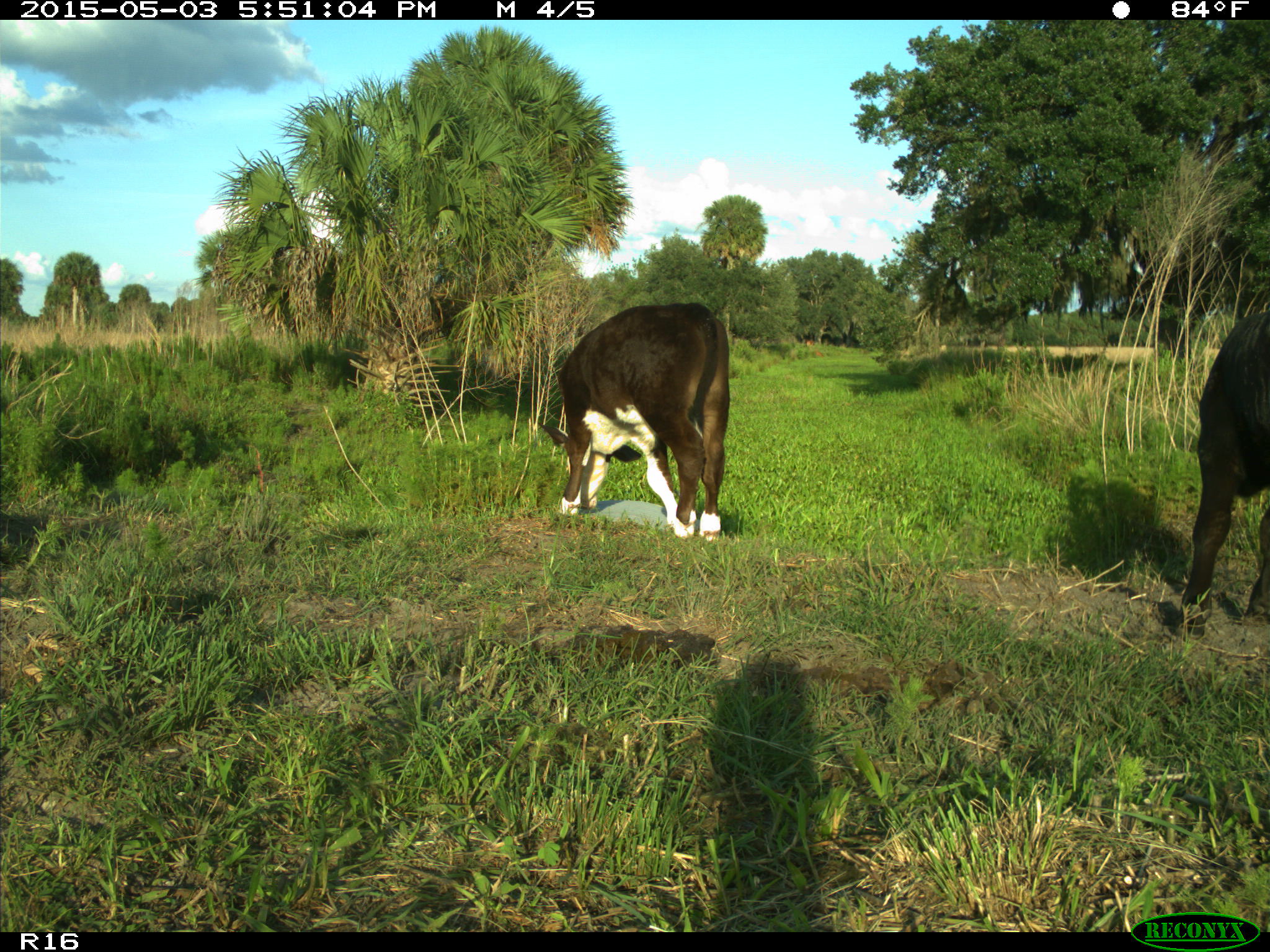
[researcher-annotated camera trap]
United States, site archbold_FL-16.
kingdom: Animalia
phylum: Chordata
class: Mammalia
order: Artiodactyla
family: Bovidae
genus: Bos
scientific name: Bos taurus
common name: domestic cow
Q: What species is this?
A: Bos taurus (domestic cow).